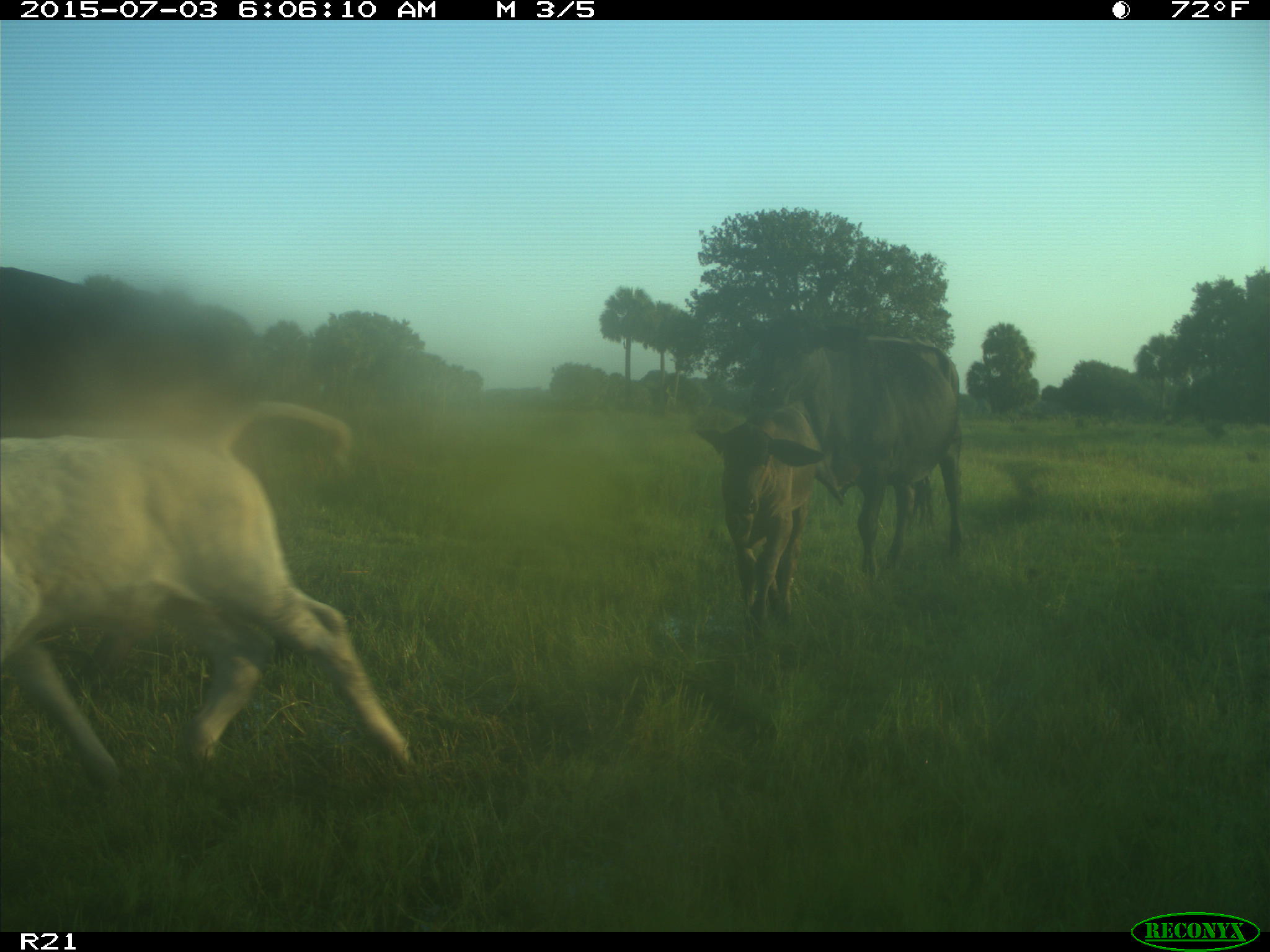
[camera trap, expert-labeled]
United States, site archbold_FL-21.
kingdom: Animalia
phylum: Chordata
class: Mammalia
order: Artiodactyla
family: Bovidae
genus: Bos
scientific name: Bos taurus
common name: domestic cow